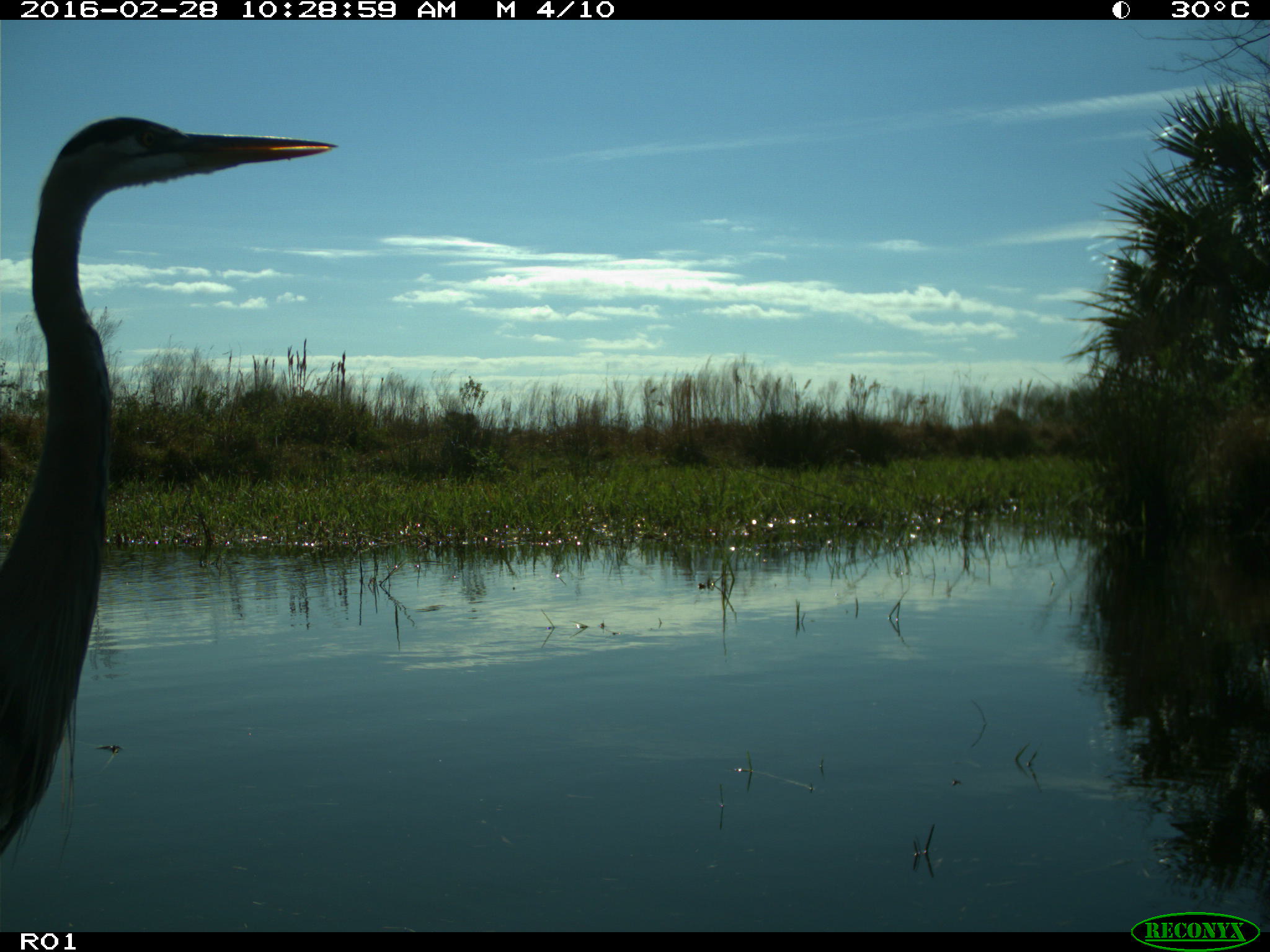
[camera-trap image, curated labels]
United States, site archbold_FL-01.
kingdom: Animalia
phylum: Chordata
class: Aves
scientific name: Aves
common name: birds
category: unidentified bird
Unidentified bird (birds) (Aves).